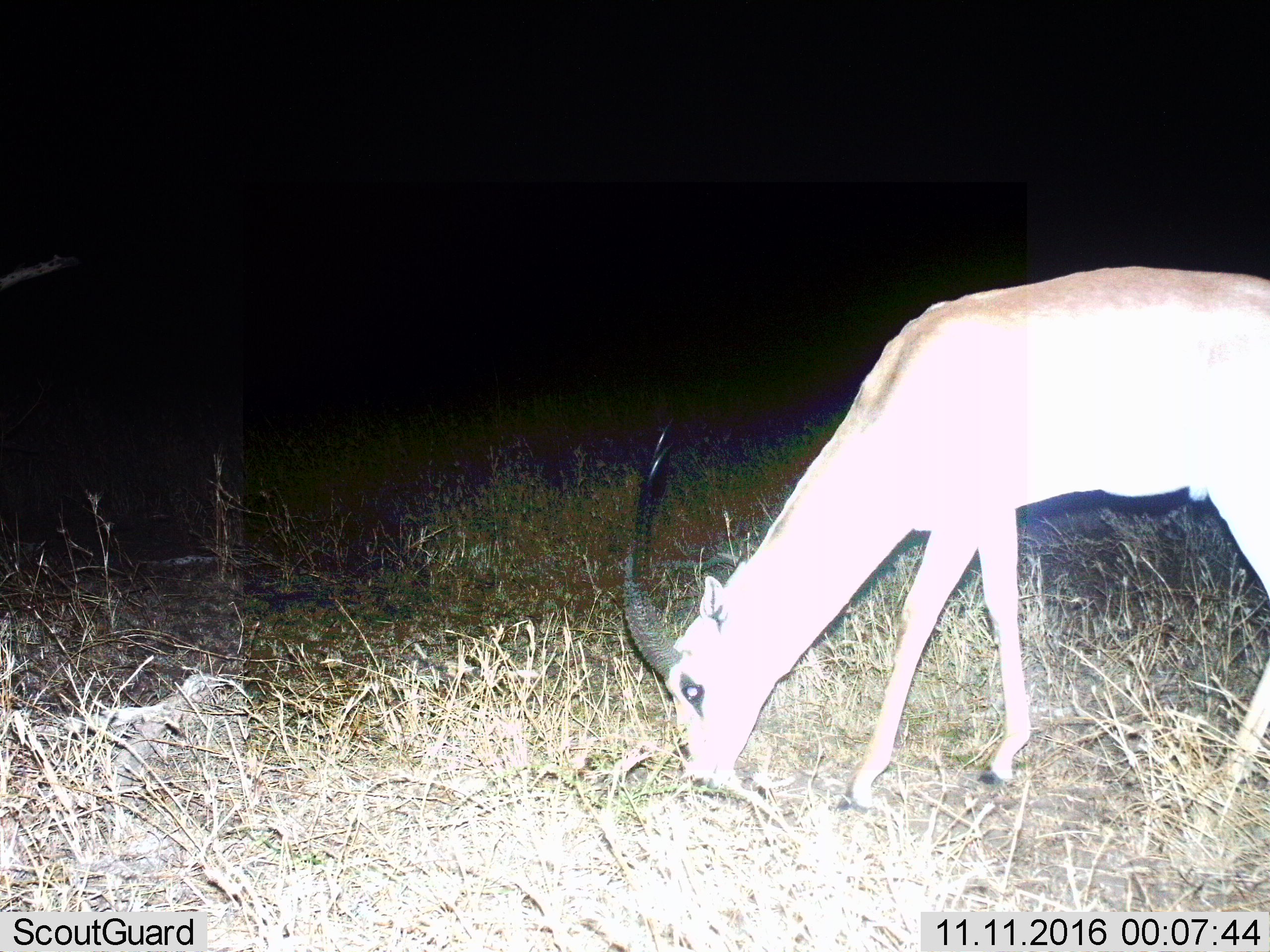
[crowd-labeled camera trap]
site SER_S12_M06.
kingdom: Animalia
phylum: Chordata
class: Mammalia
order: Artiodactyla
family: Bovidae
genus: Nanger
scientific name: Nanger granti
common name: grant's gazelle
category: gazellegrants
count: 1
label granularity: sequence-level